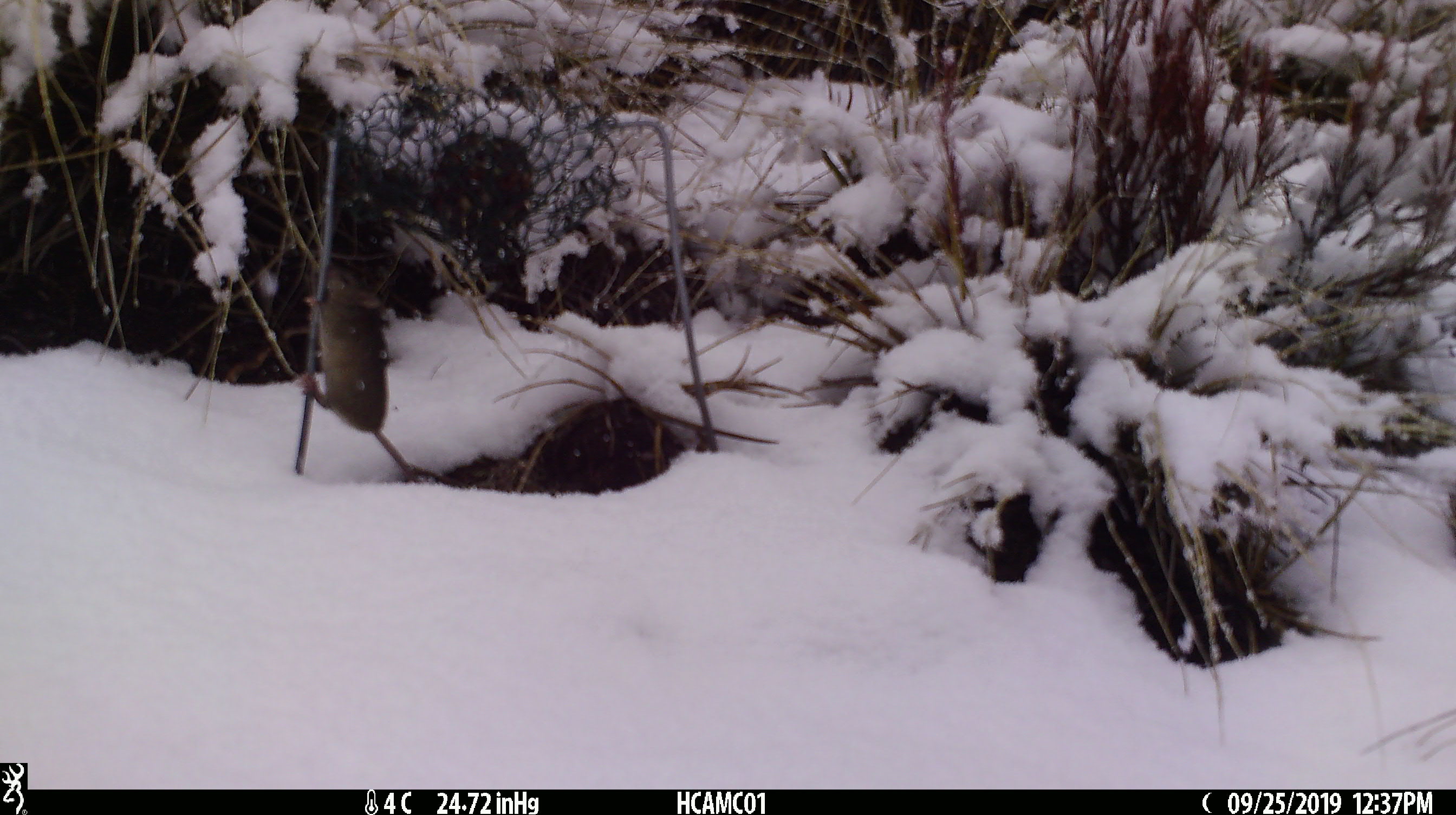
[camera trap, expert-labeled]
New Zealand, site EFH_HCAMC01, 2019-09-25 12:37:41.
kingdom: Animalia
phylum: Chordata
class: Mammalia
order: Rodentia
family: Muridae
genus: Mus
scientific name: Mus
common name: mouse